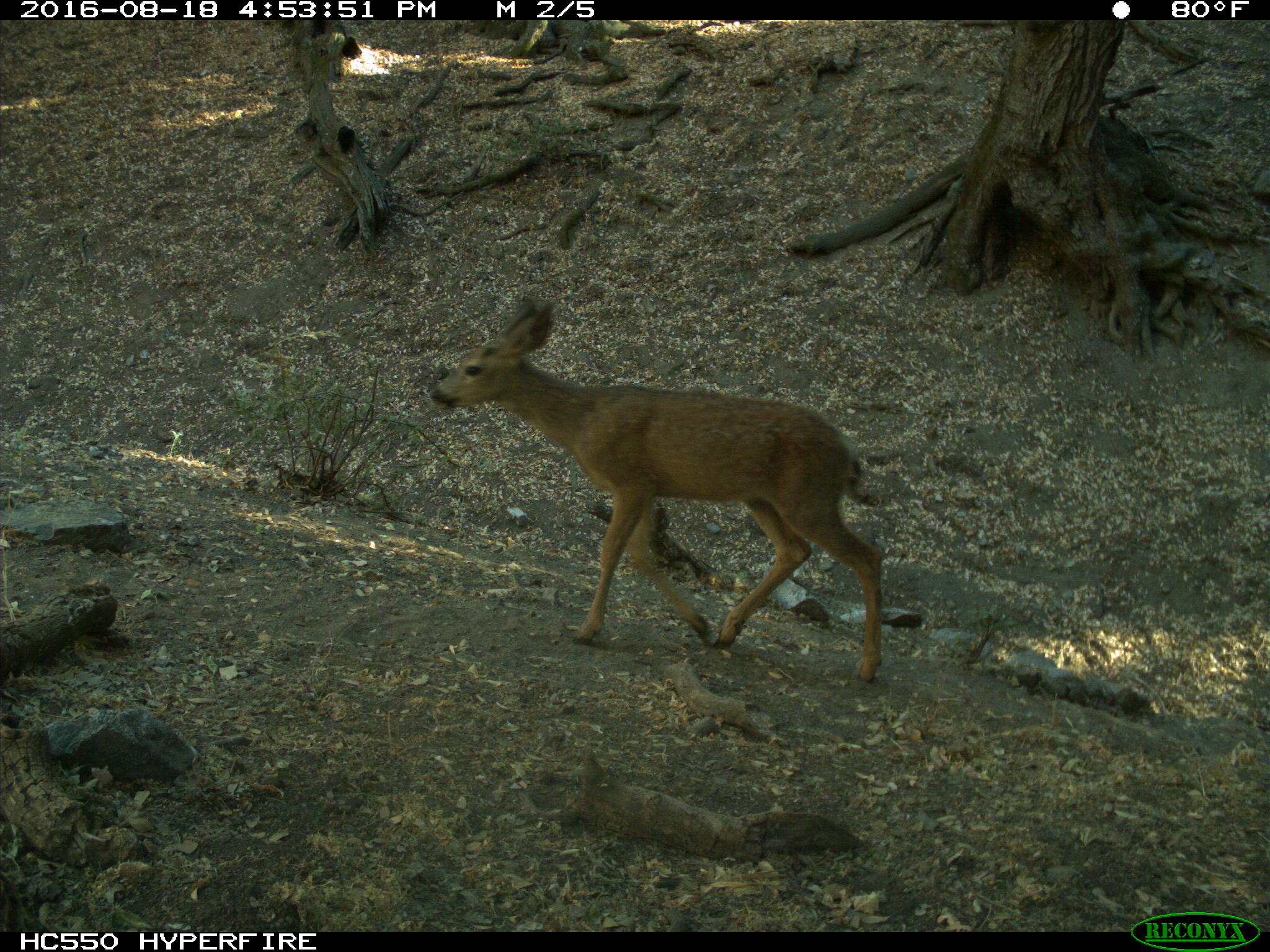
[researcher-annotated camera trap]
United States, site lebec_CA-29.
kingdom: Animalia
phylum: Chordata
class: Mammalia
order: Artiodactyla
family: Cervidae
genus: Odocoileus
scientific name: Odocoileus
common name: deer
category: unidentified deer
Unidentified deer (deer) (Odocoileus).